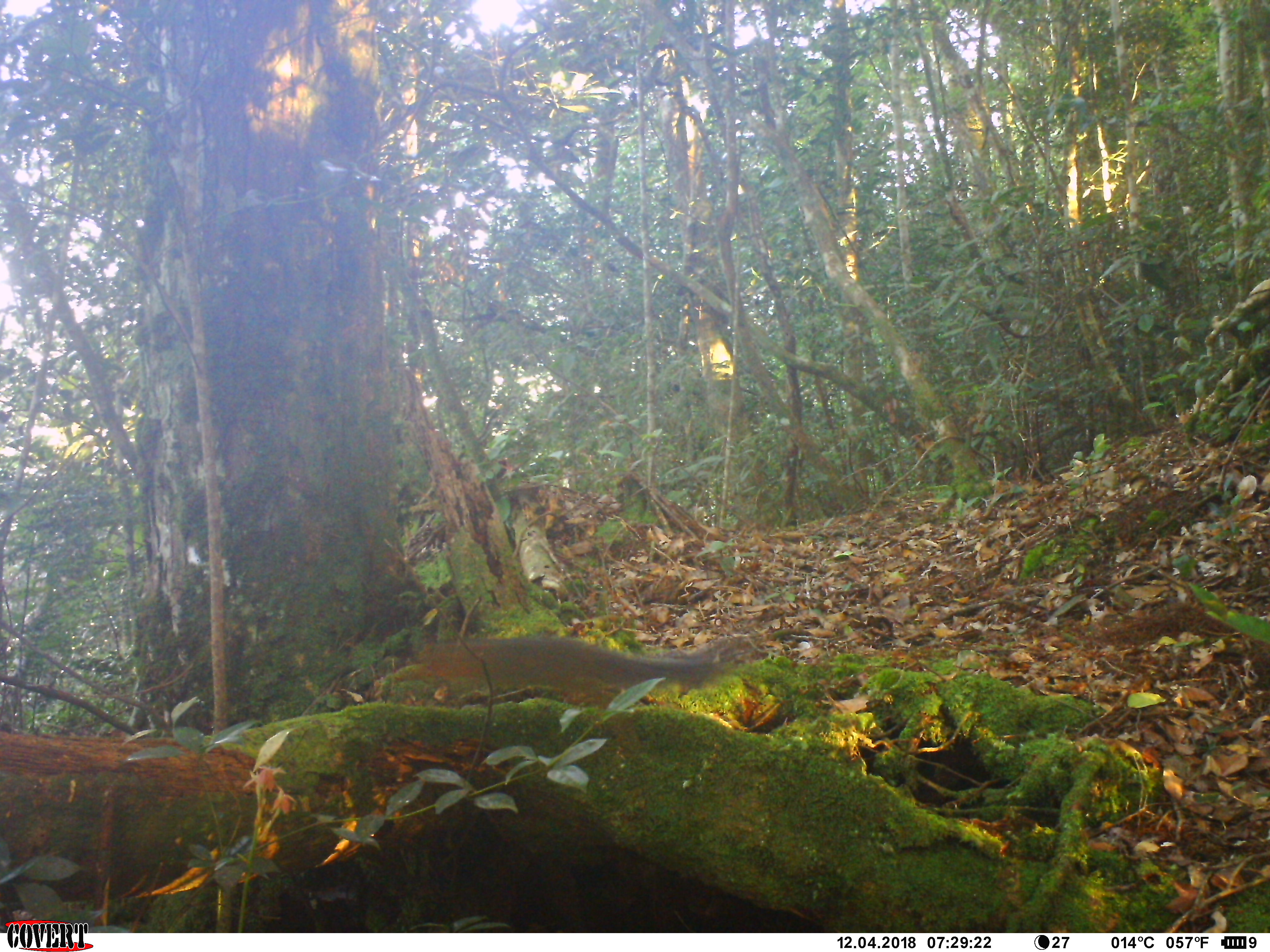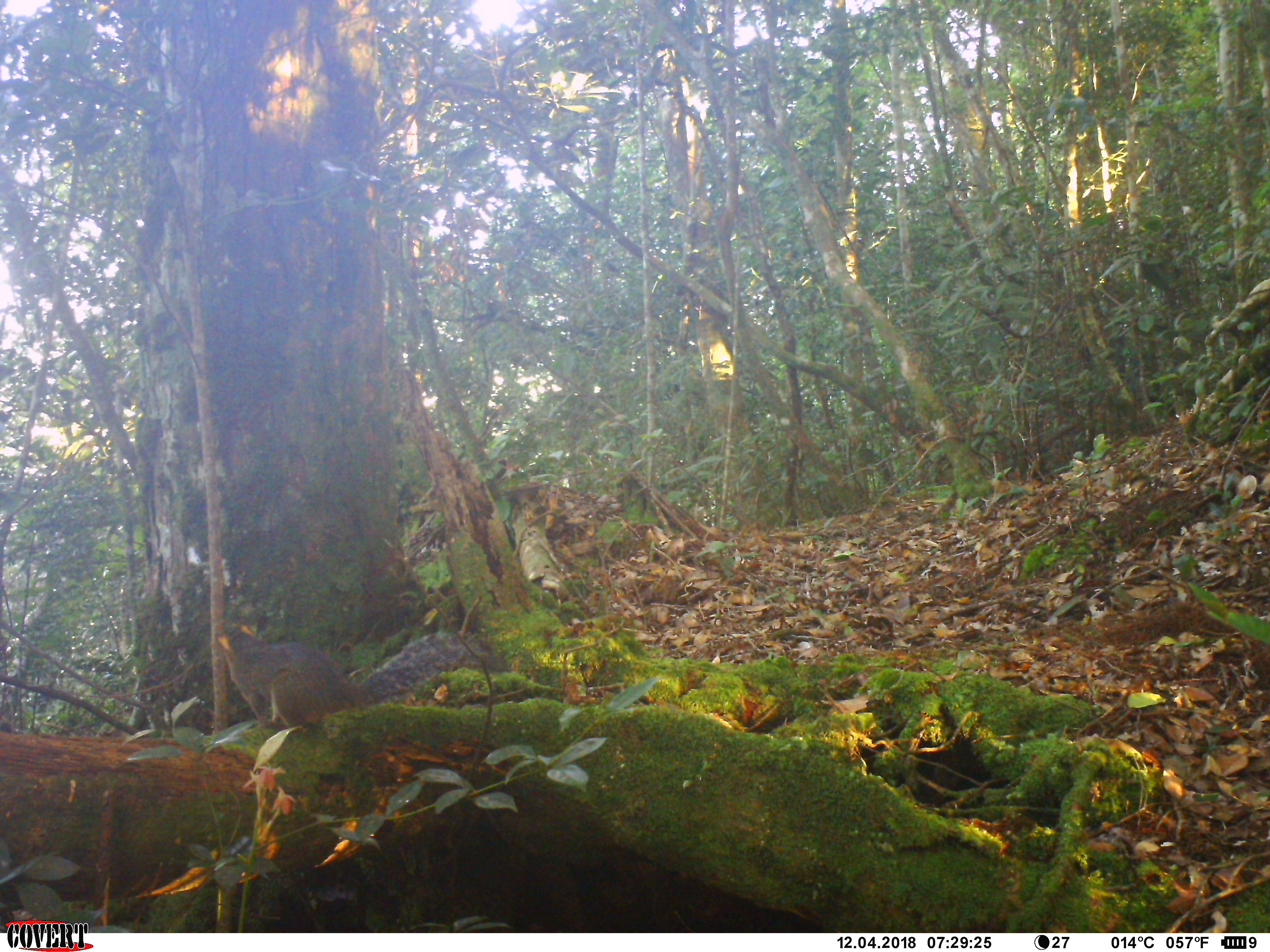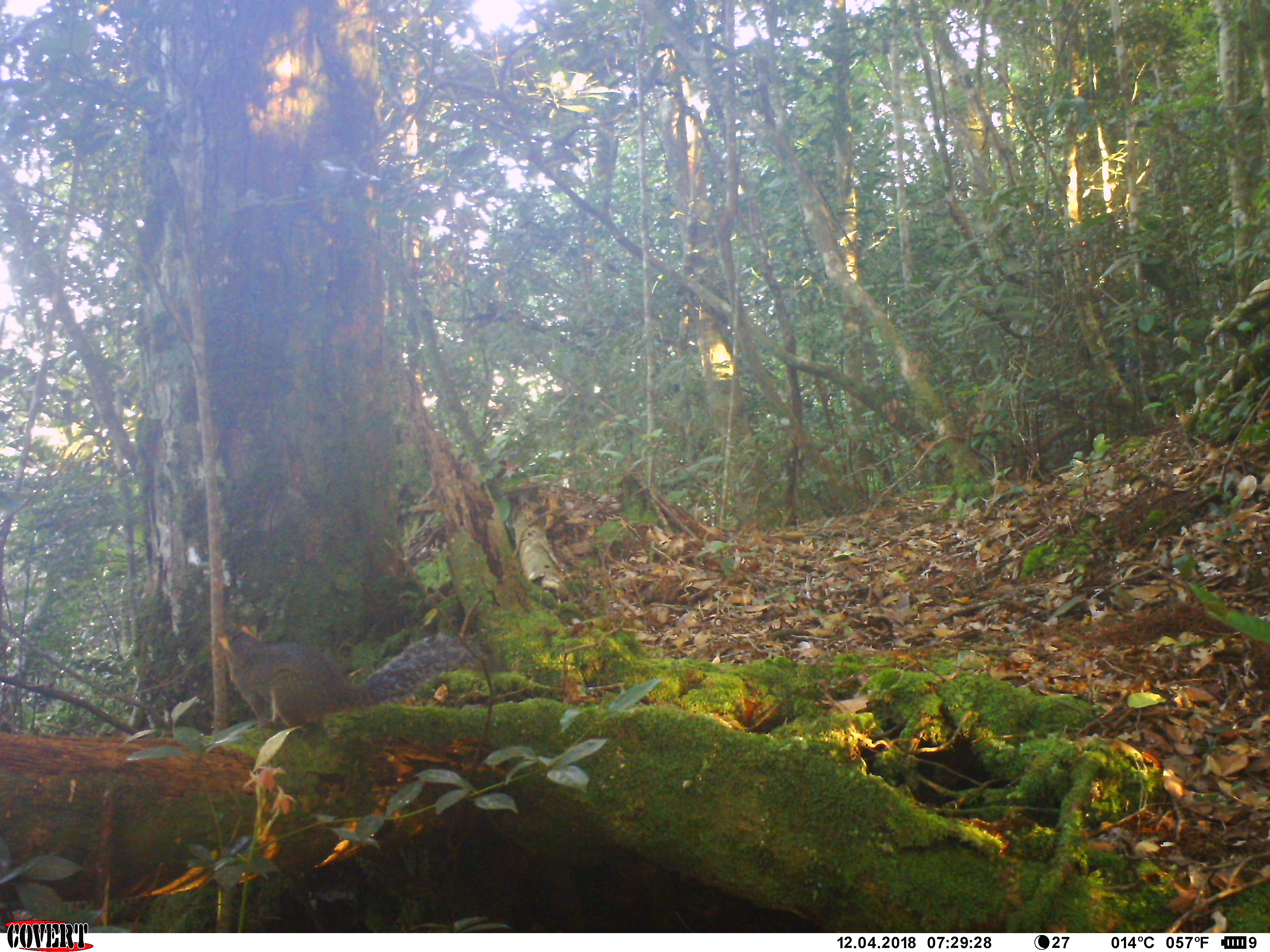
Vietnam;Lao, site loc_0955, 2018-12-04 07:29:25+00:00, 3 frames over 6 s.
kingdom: Animalia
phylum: Chordata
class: Mammalia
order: Rodentia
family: Sciuridae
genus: Dremomys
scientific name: Dremomys rufigenis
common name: red-cheeked squirrel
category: red cheeked squirrel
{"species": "red cheeked squirrel (red-cheeked squirrel) (Dremomys rufigenis)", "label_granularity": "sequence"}